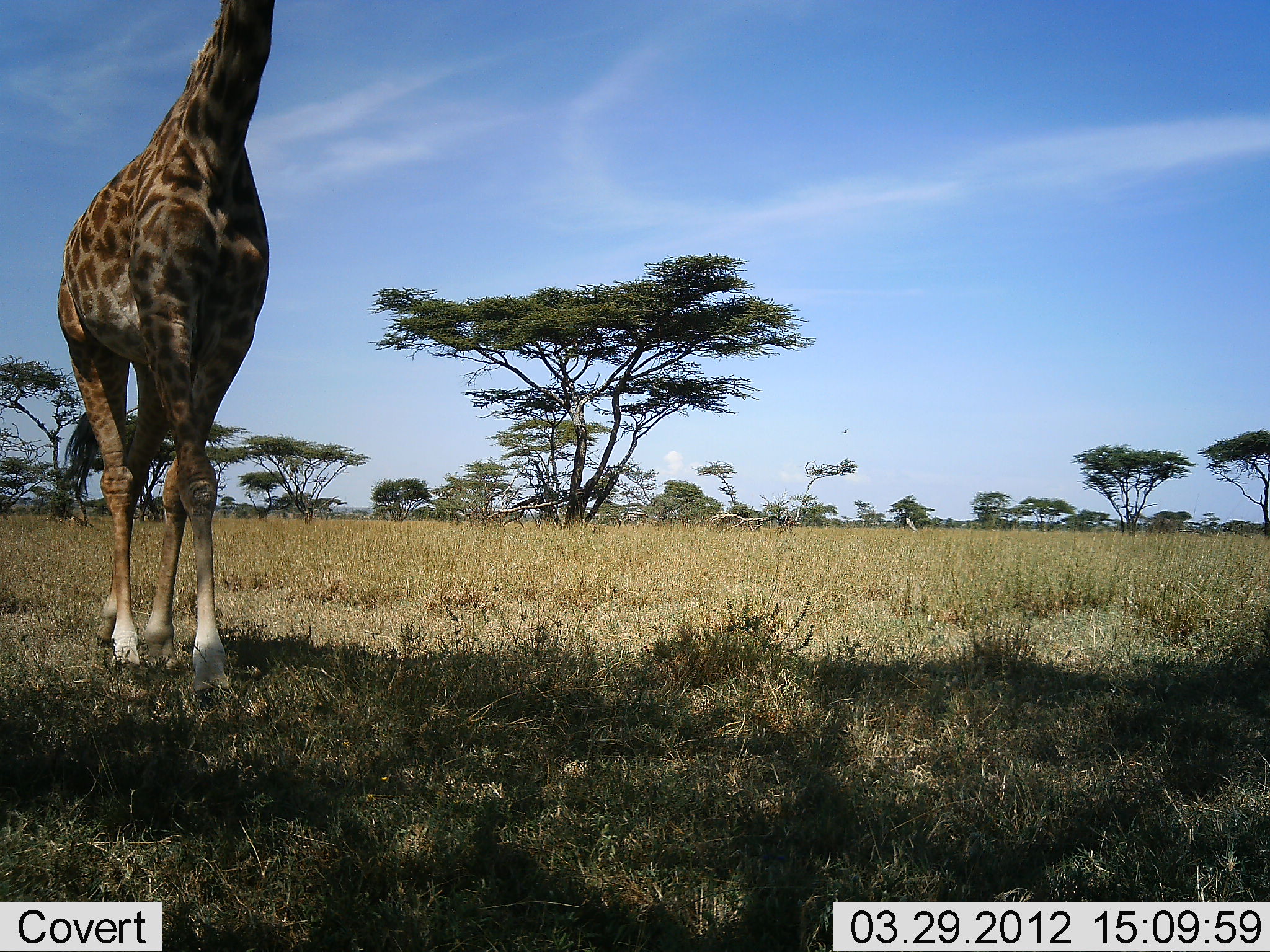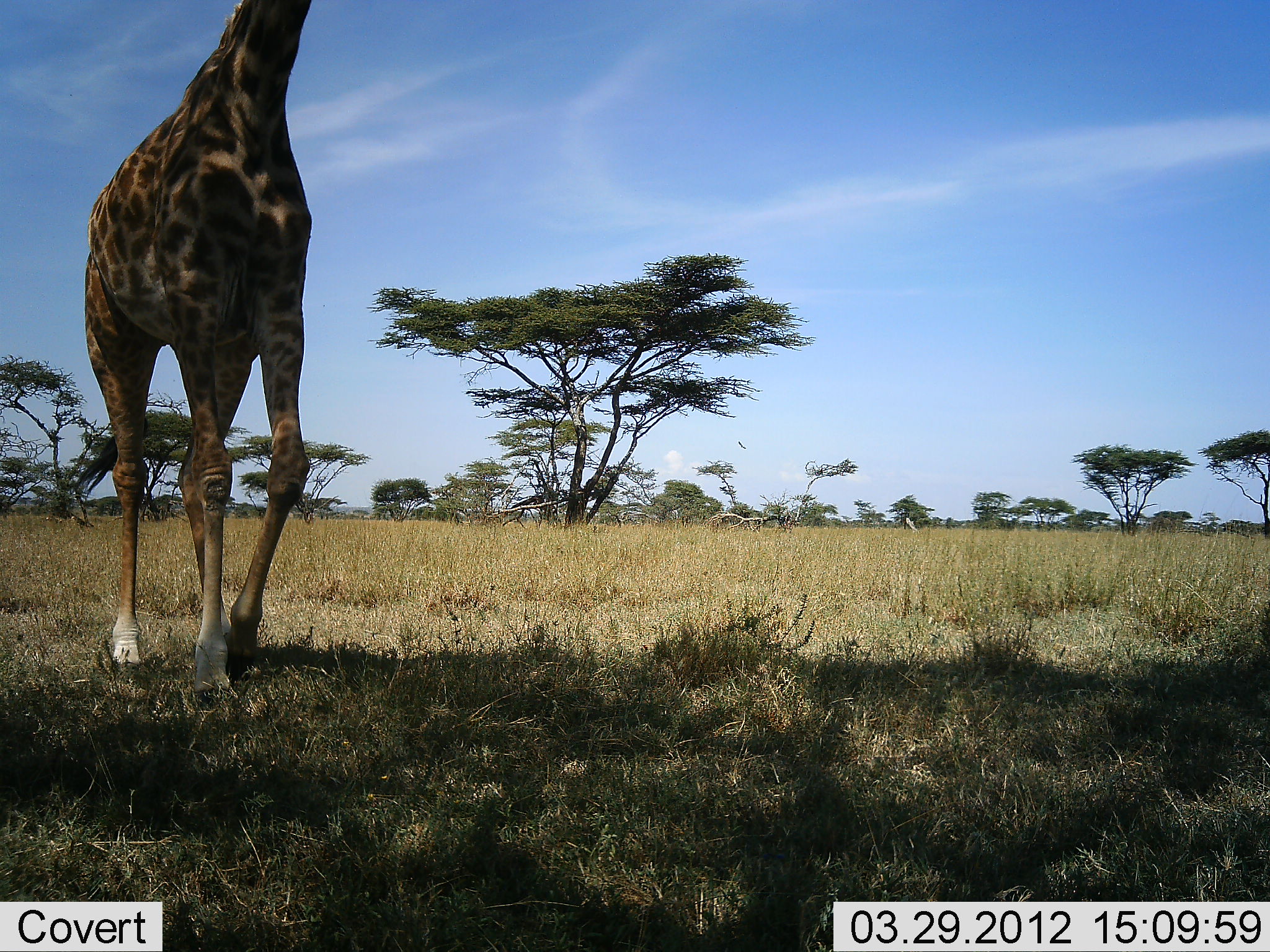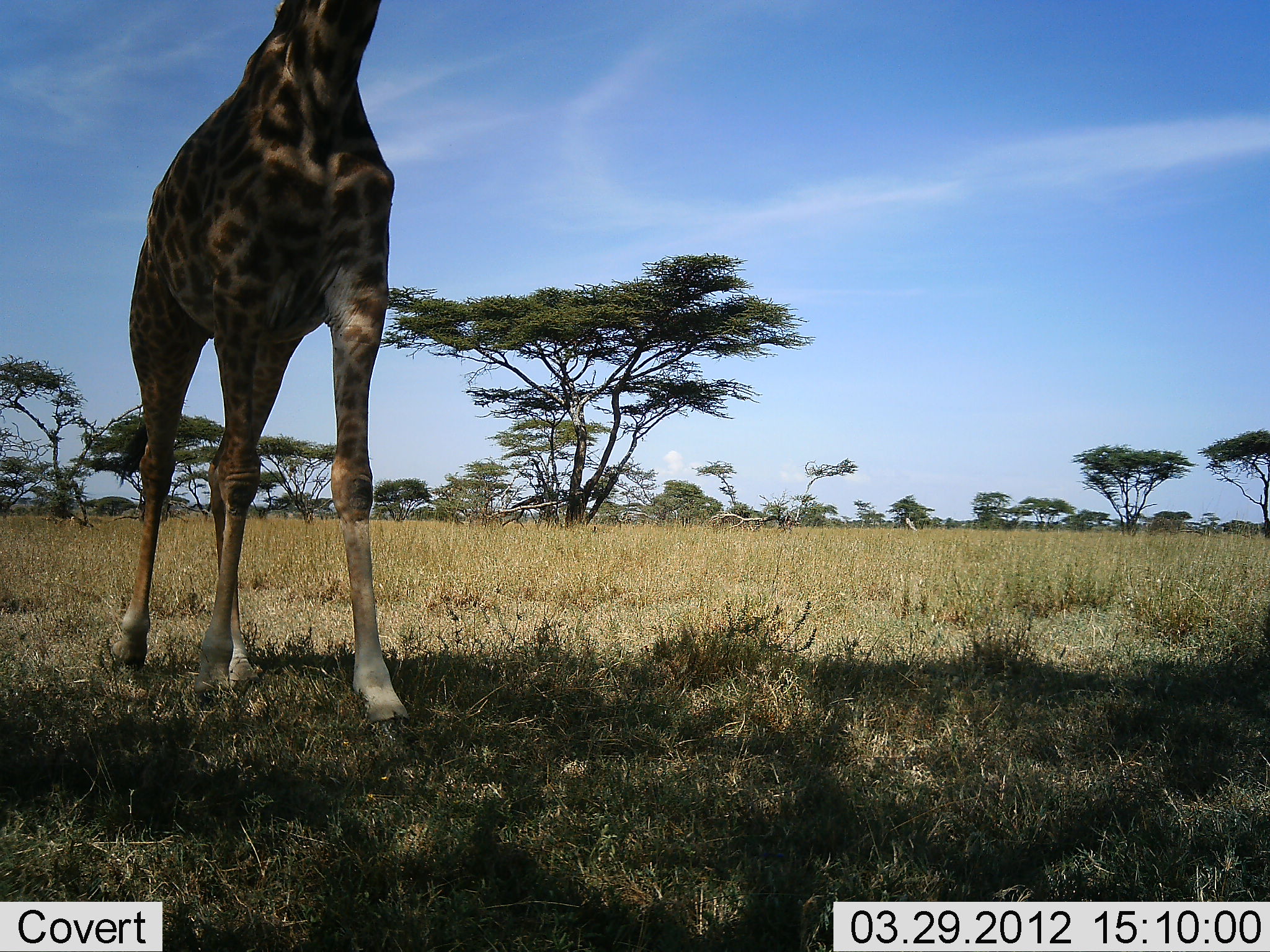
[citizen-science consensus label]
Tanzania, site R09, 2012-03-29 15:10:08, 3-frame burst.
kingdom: Animalia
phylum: Chordata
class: Mammalia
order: Artiodactyla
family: Giraffidae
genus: Giraffa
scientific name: Giraffa camelopardalis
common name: giraffe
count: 1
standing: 8%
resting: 0%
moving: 92%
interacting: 0%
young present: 0%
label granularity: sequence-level